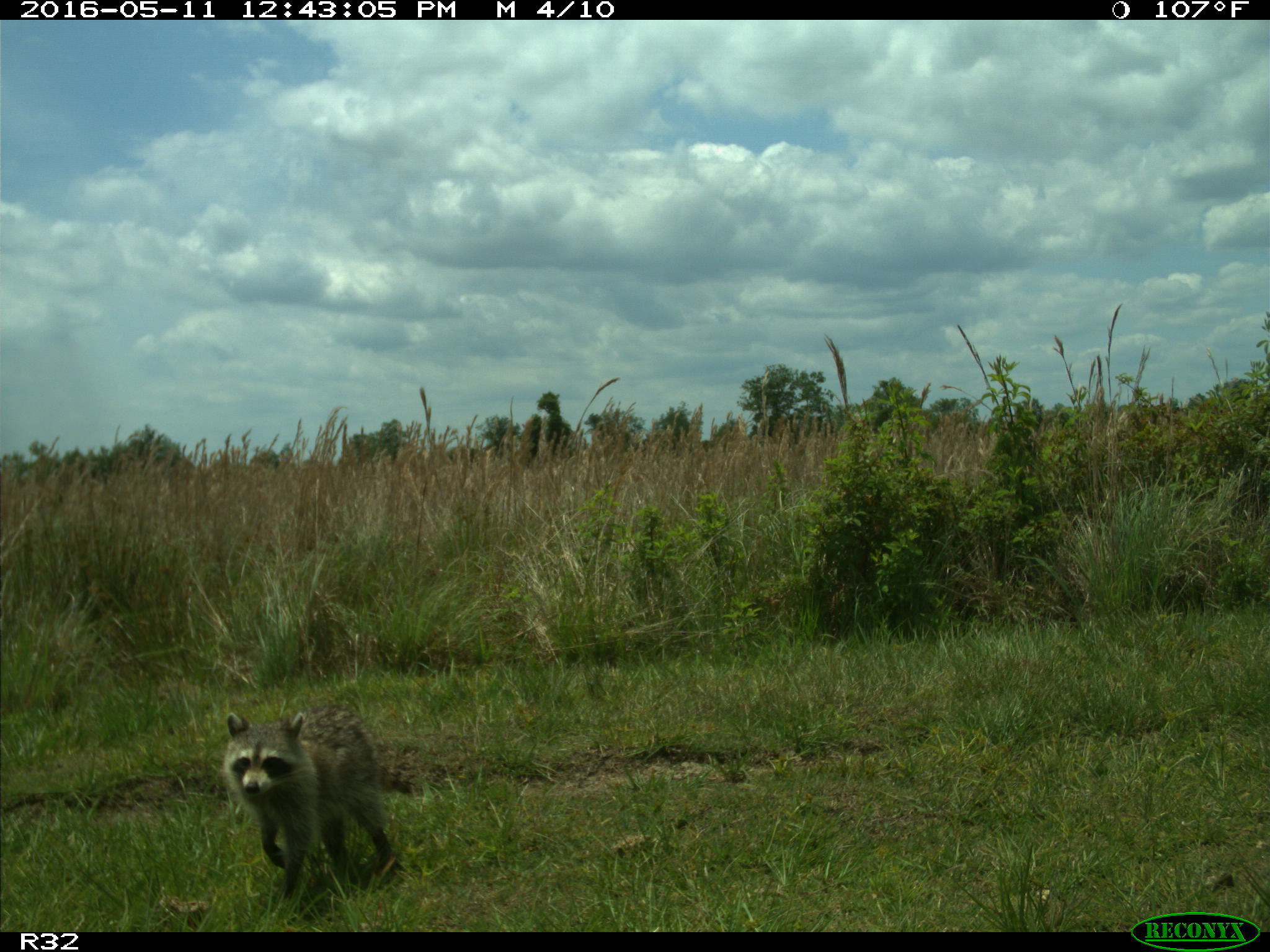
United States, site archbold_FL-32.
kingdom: Animalia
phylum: Chordata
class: Mammalia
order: Carnivora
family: Procyonidae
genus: Procyon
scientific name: Procyon lotor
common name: common raccoon